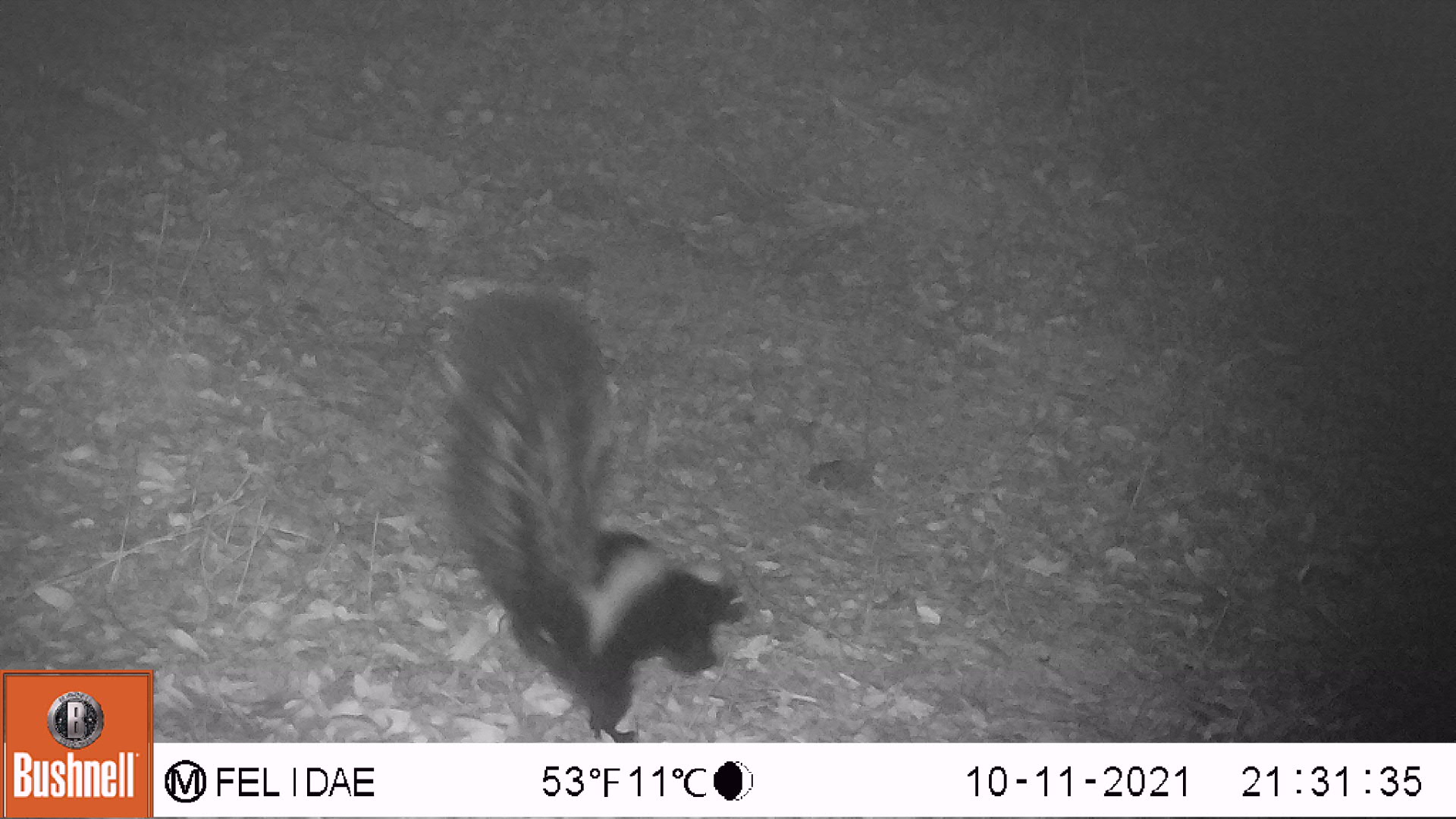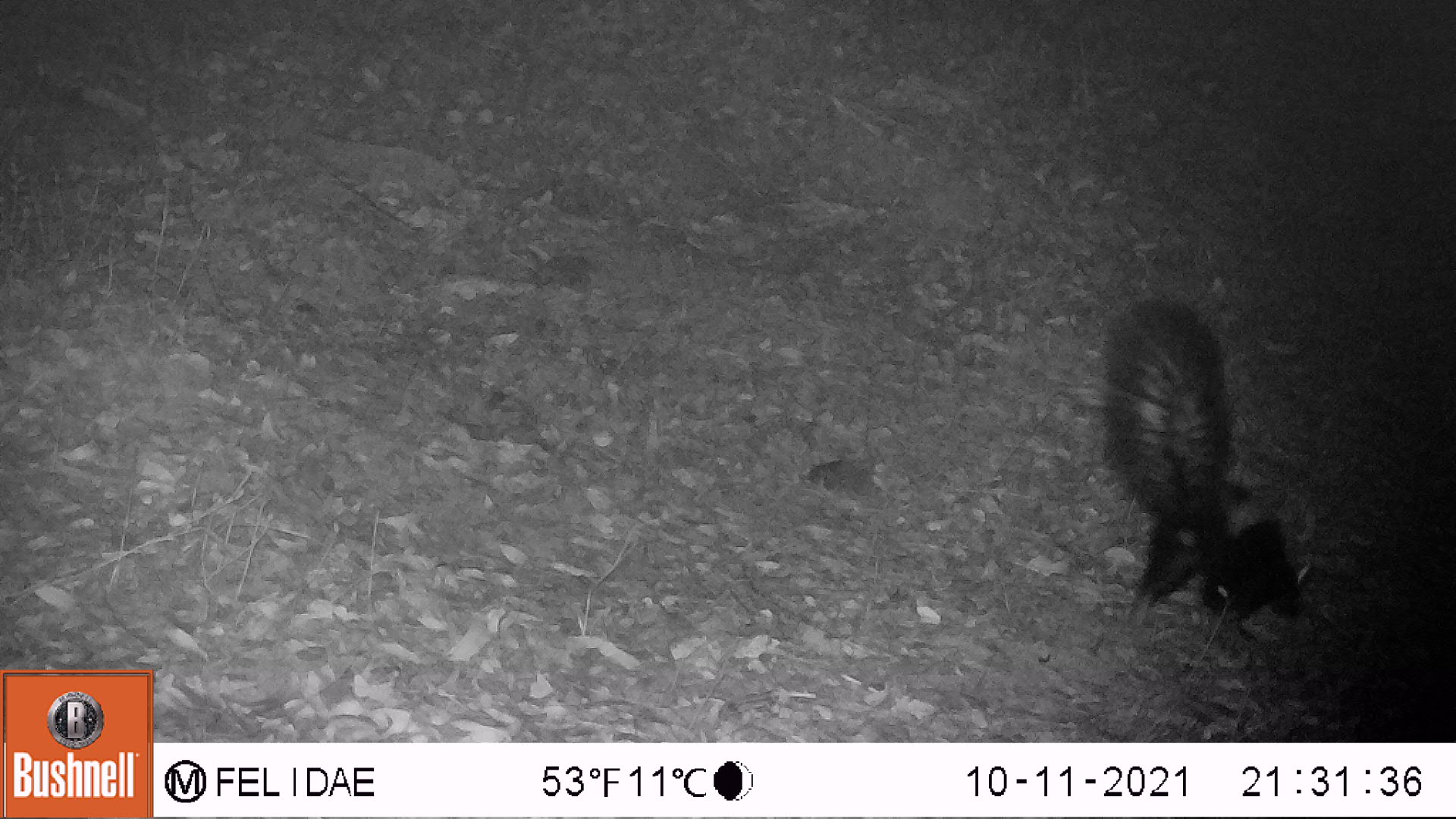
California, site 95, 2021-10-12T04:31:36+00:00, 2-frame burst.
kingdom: Animalia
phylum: Chordata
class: Mammalia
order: Carnivora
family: Mephitidae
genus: Mephitis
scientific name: Mephitis mephitis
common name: striped skunk